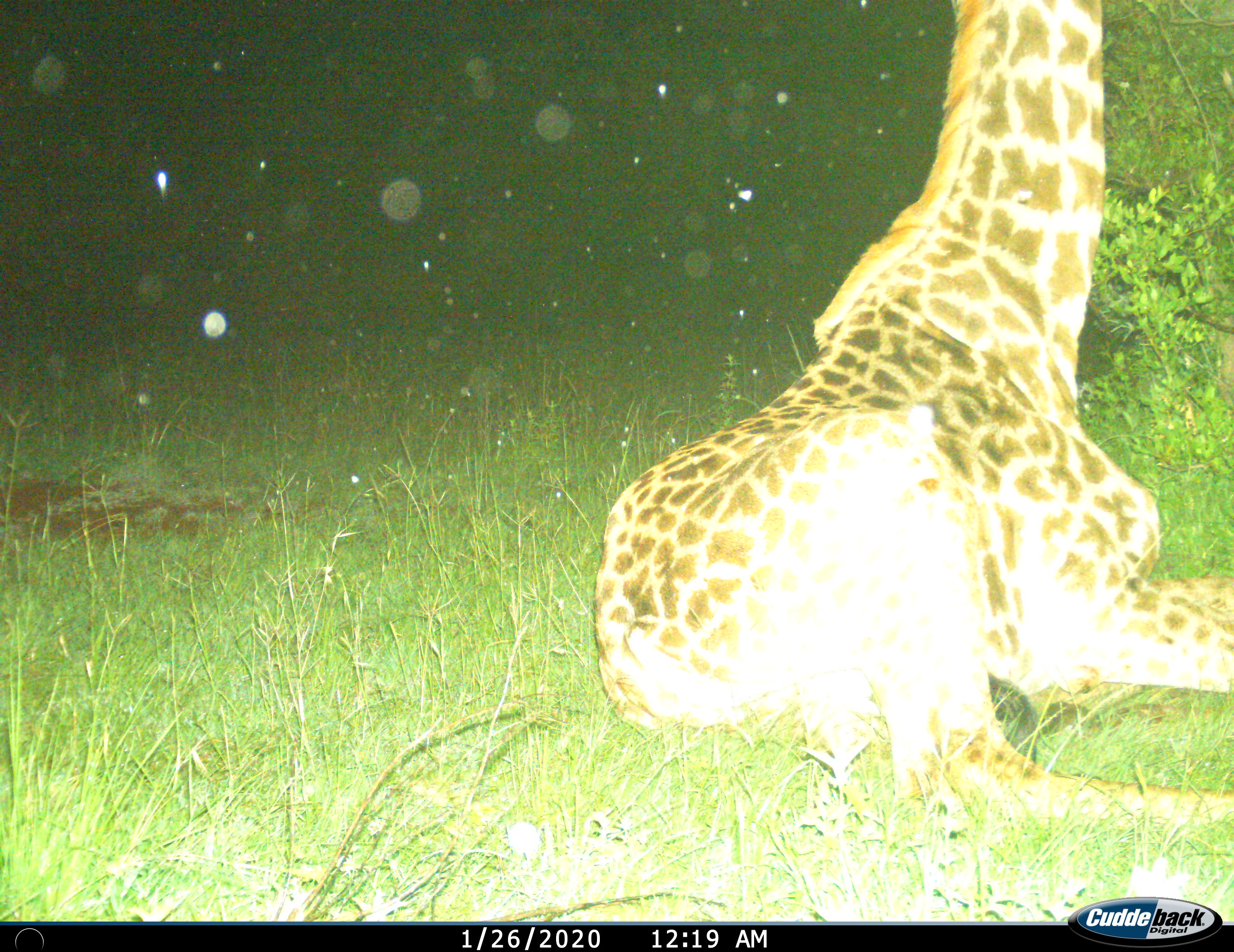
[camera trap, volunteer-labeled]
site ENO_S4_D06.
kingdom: Animalia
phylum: Chordata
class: Mammalia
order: Artiodactyla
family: Giraffidae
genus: Giraffa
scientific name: Giraffa camelopardalis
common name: giraffe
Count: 1.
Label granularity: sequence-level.